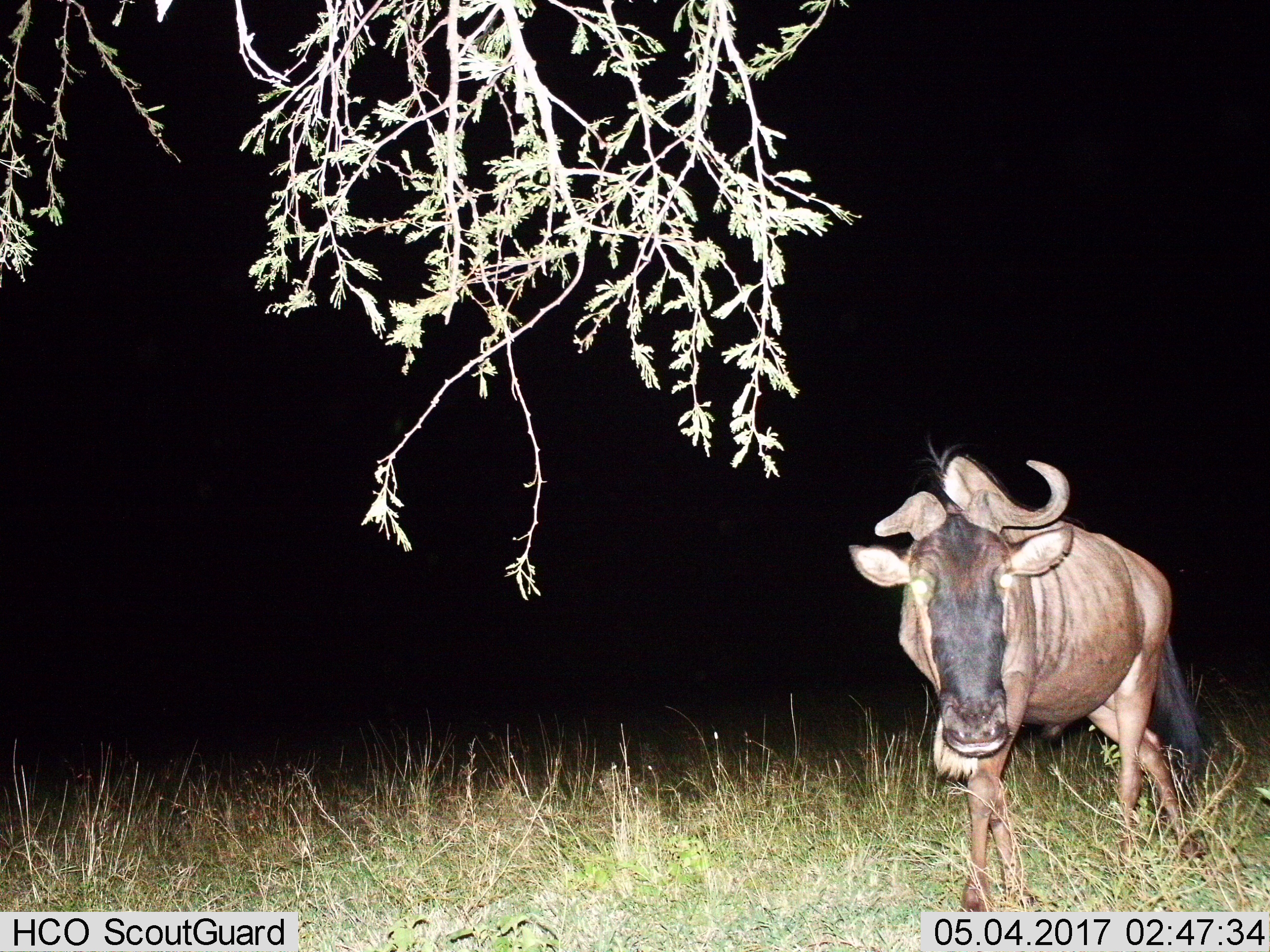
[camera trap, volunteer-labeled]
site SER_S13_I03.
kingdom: Animalia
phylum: Chordata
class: Mammalia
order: Artiodactyla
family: Bovidae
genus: Connochaetes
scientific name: Connochaetes taurinus taurinus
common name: blue wildebeest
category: wildebeestblue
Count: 1.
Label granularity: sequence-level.